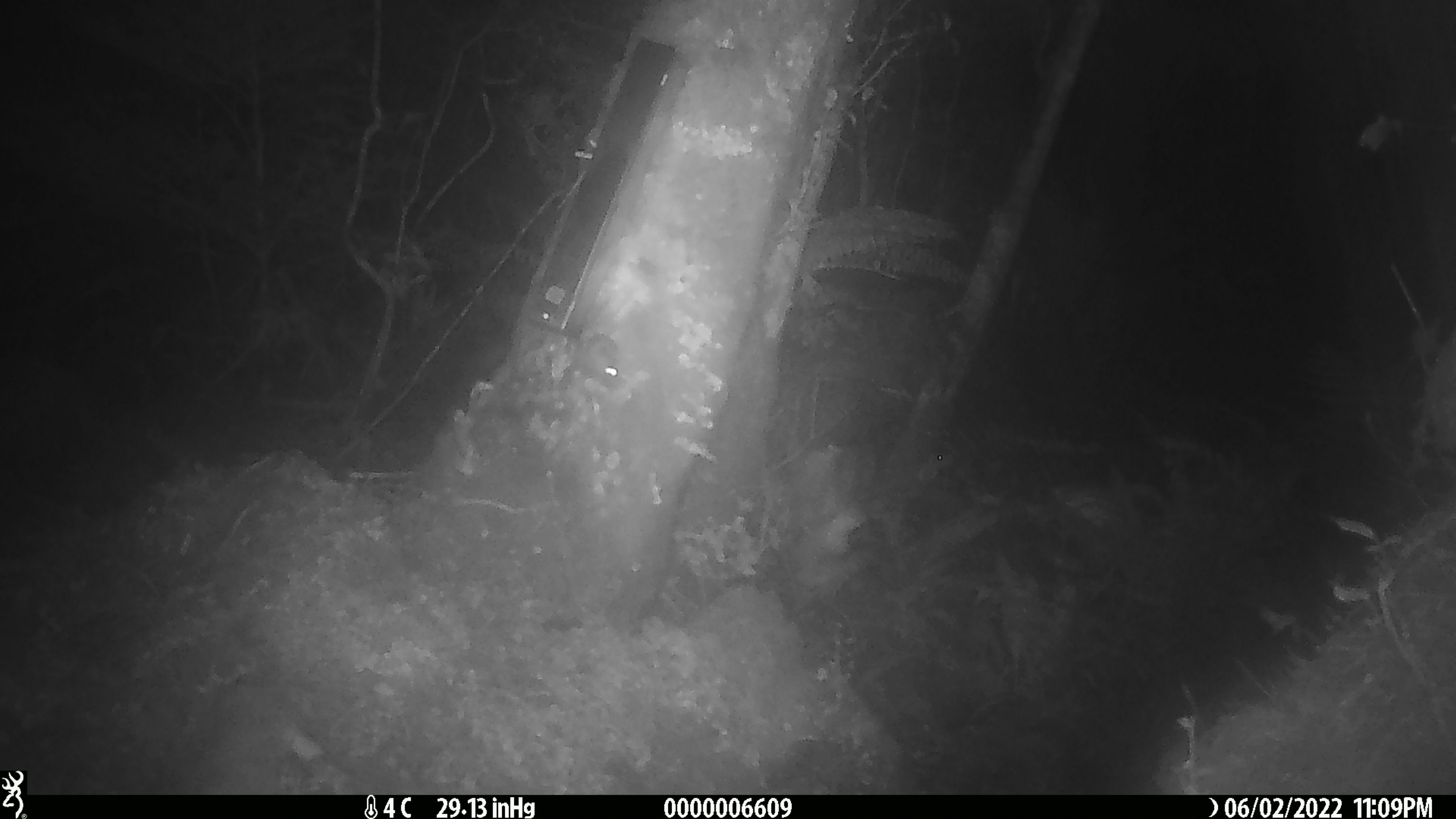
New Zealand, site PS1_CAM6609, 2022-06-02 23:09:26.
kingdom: Animalia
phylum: Chordata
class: Mammalia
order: Rodentia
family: Muridae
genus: Mus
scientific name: Mus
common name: mouse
Mouse (Mus).